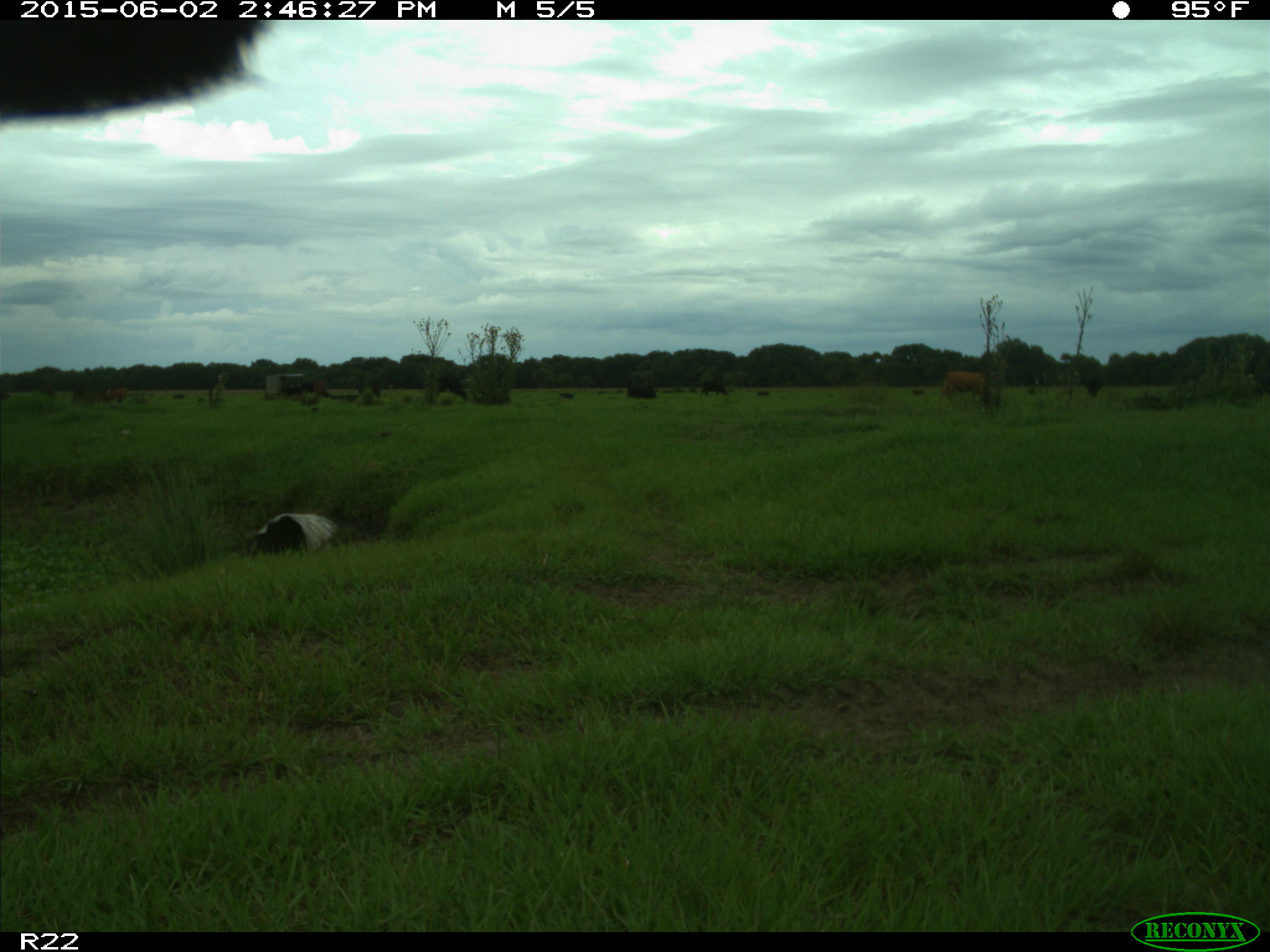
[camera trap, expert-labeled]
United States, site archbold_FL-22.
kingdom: Animalia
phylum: Chordata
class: Mammalia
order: Artiodactyla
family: Bovidae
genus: Bos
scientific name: Bos taurus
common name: domestic cow